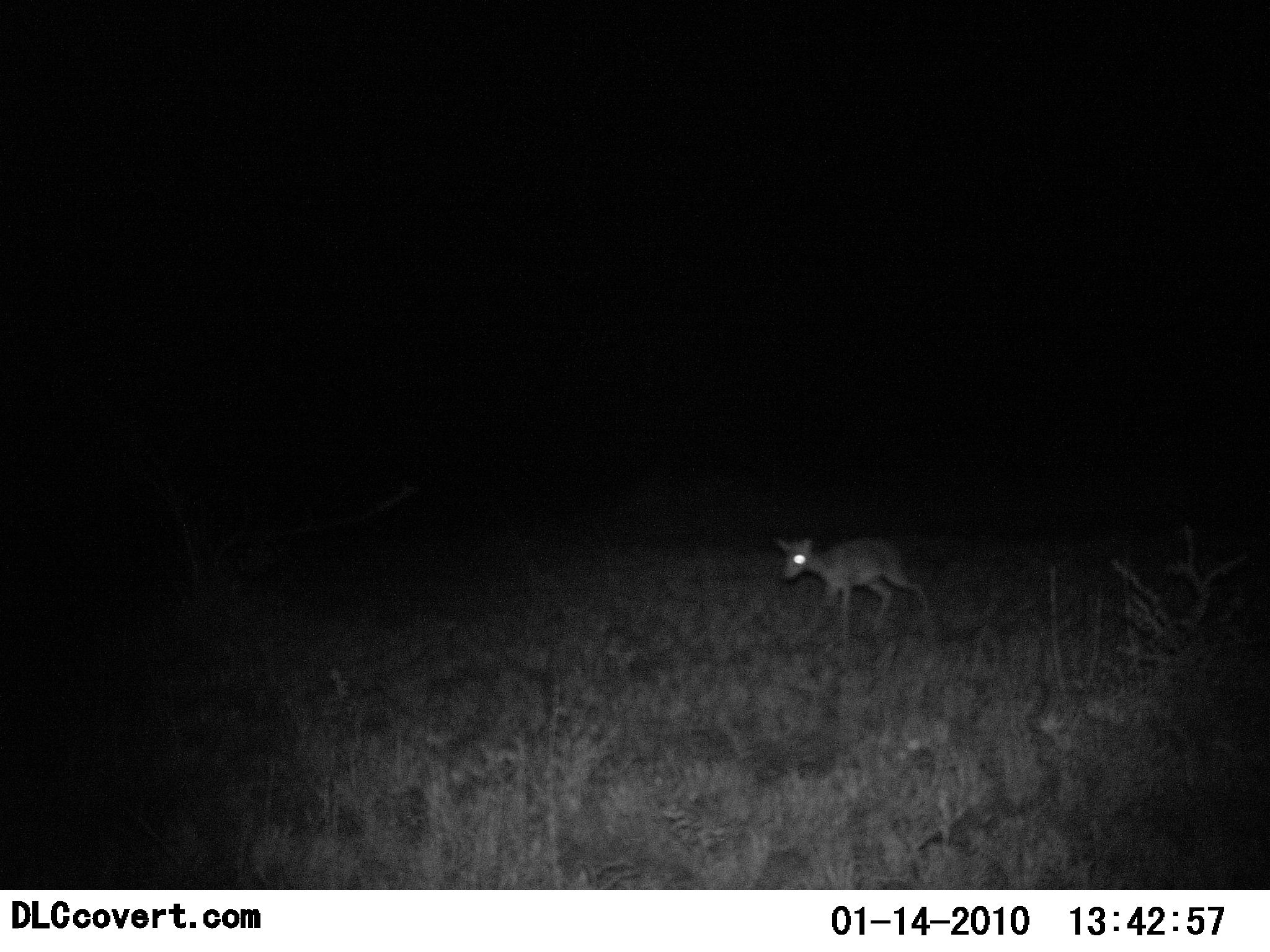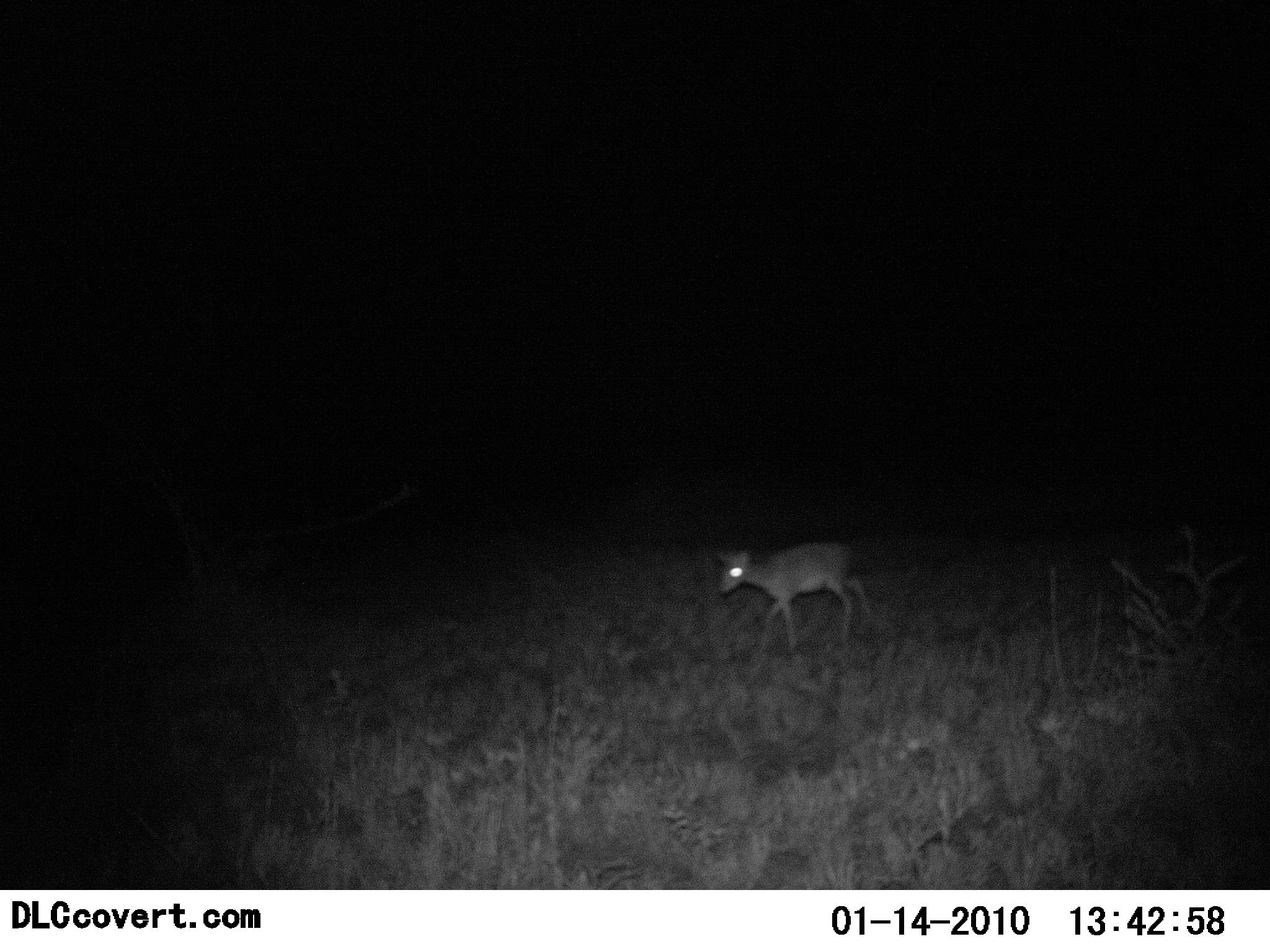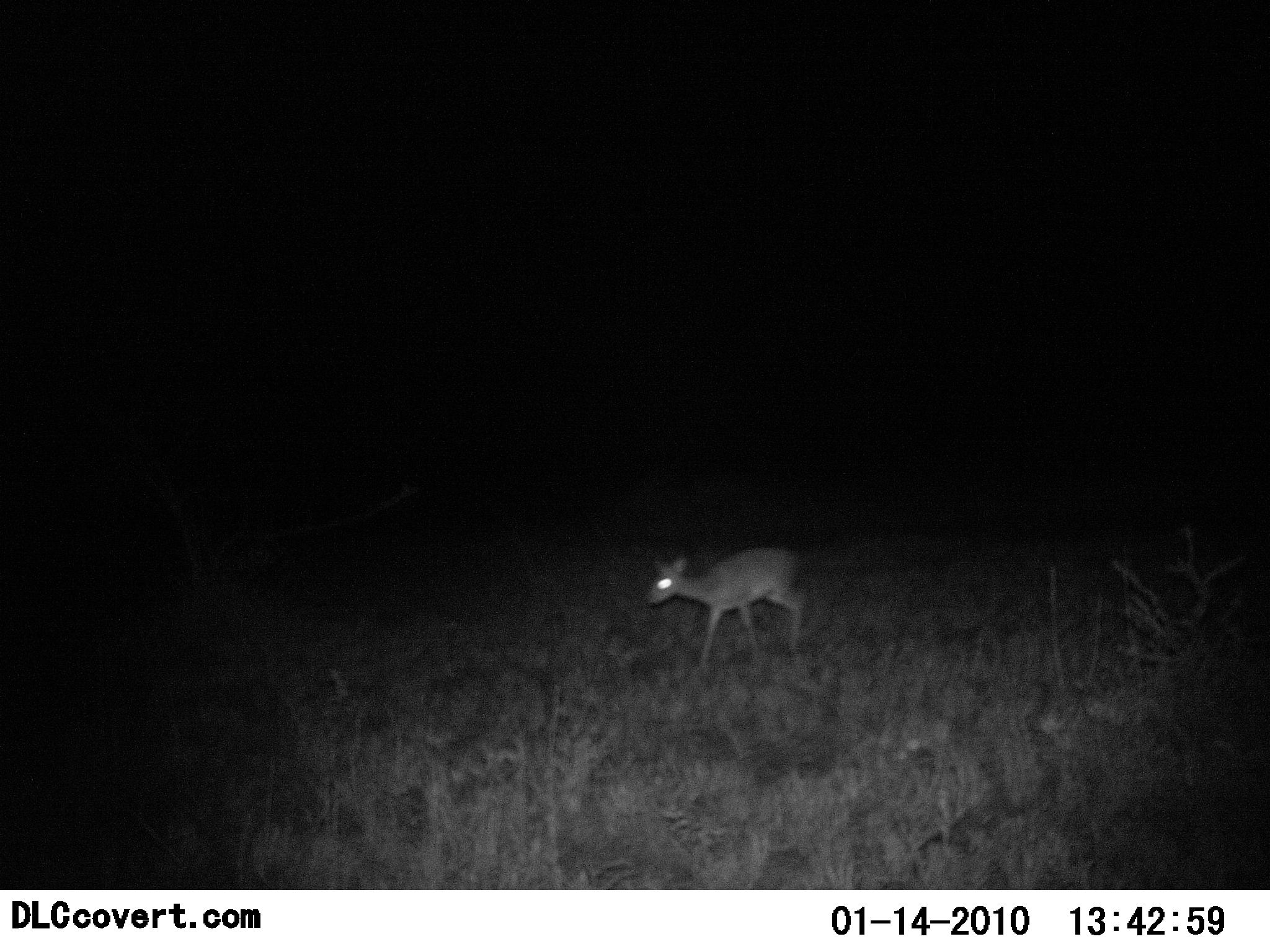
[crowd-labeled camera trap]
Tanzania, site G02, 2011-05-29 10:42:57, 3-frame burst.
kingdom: Animalia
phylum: Chordata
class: Mammalia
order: Artiodactyla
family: Bovidae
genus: Madoqua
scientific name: Madoqua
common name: dikdik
Dikdik (Madoqua), count 1. Behavior (volunteer vote fractions): standing 0%, resting 0%, moving 100%, interacting 0%. Young present (vote fraction): 0%. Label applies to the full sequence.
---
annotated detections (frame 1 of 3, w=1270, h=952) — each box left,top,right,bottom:
animal: 776,536,928,629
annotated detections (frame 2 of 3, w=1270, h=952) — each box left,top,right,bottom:
animal: 715,541,868,649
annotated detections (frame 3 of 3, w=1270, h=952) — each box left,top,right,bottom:
animal: 647,545,809,665